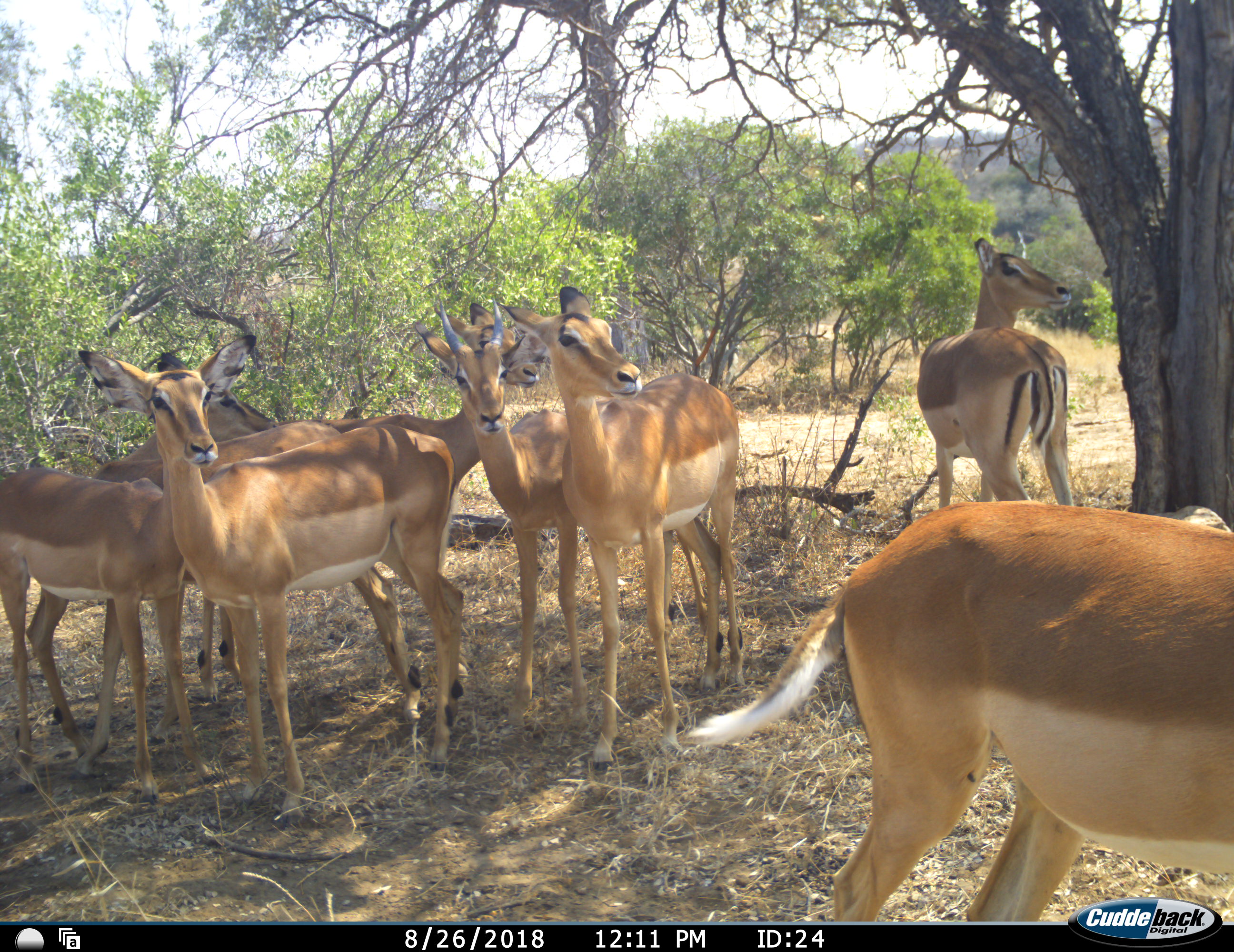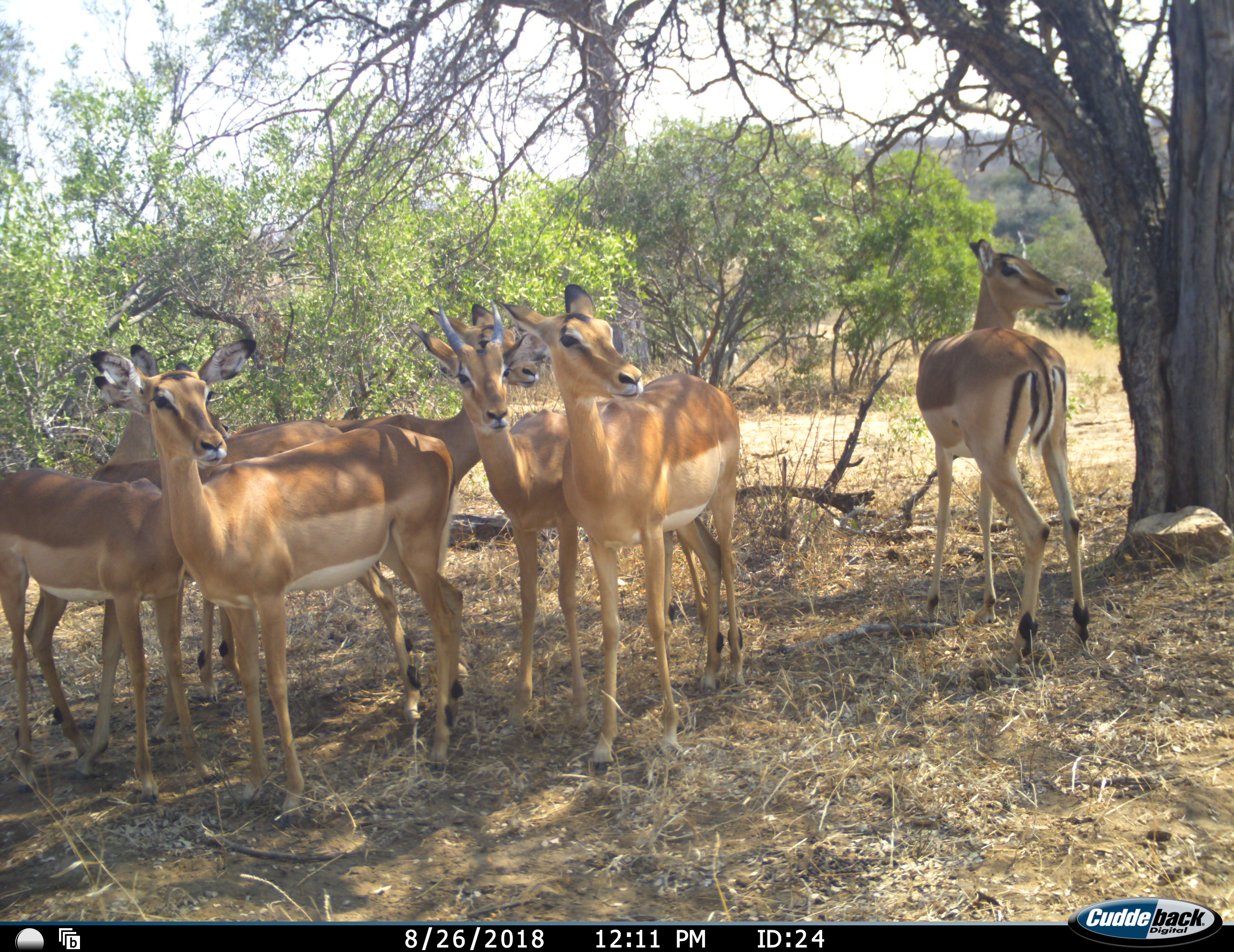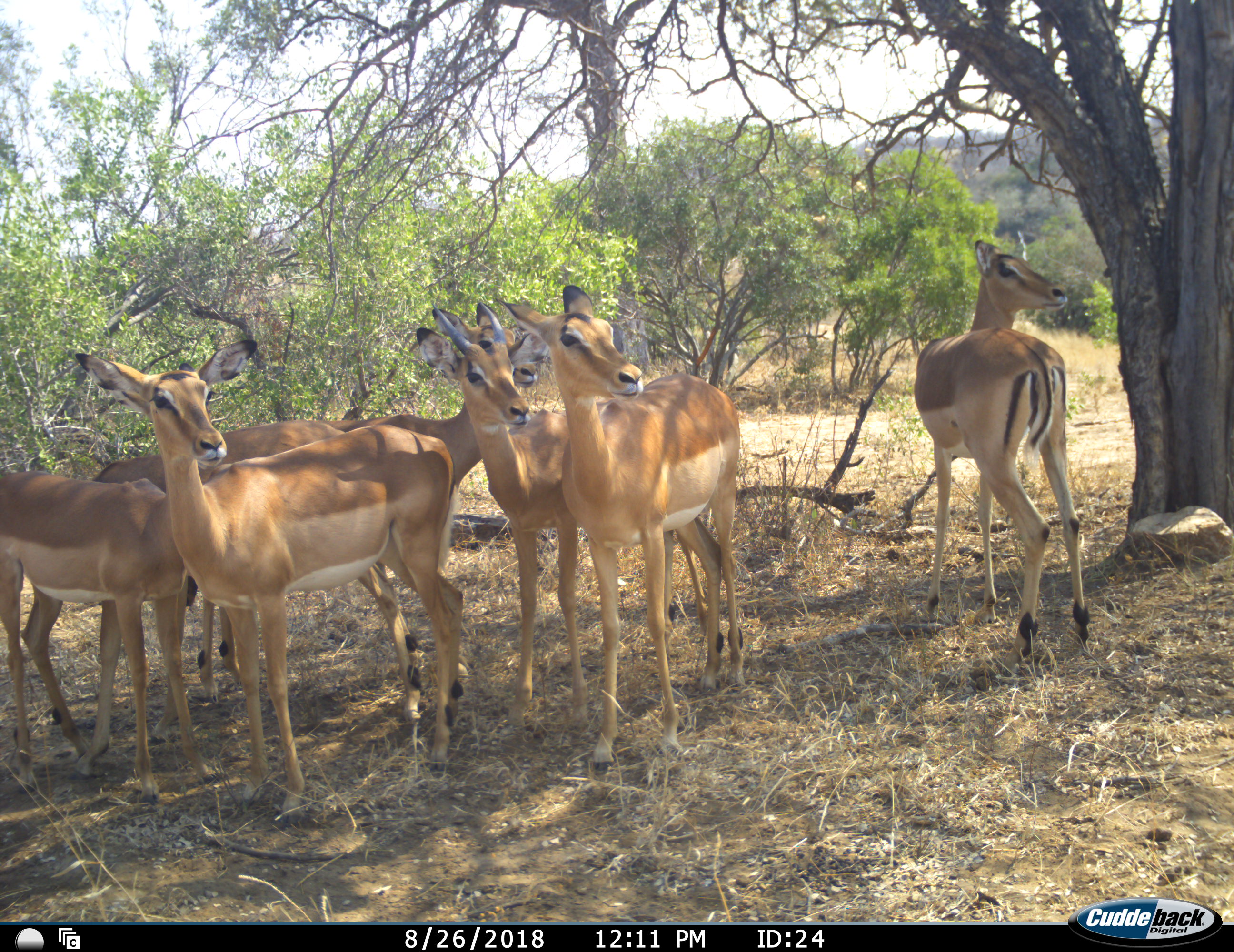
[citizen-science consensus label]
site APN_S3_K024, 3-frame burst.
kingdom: Animalia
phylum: Chordata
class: Mammalia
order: Artiodactyla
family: Bovidae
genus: Aepyceros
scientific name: Aepyceros melampus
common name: impala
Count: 8.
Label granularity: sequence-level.